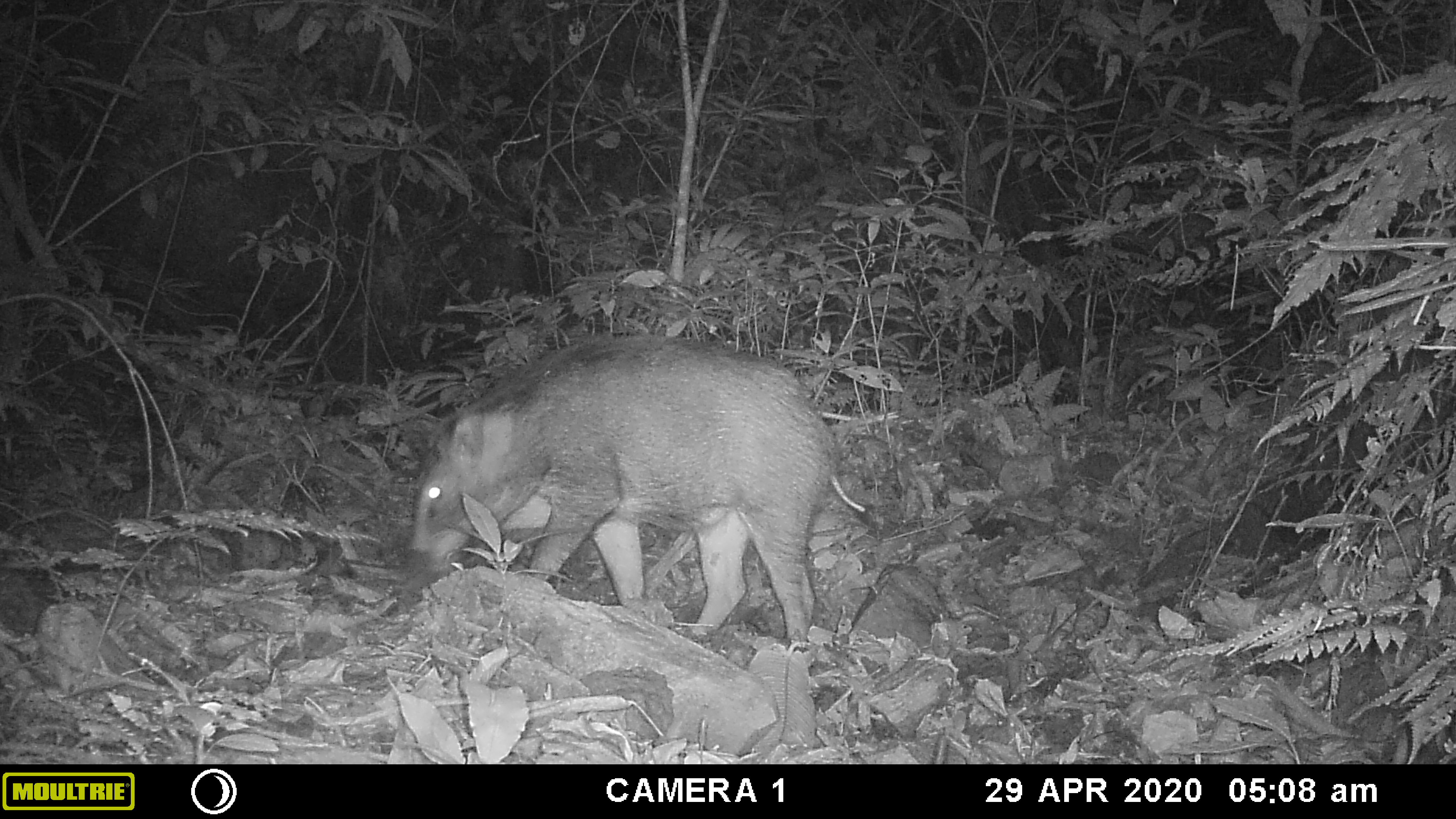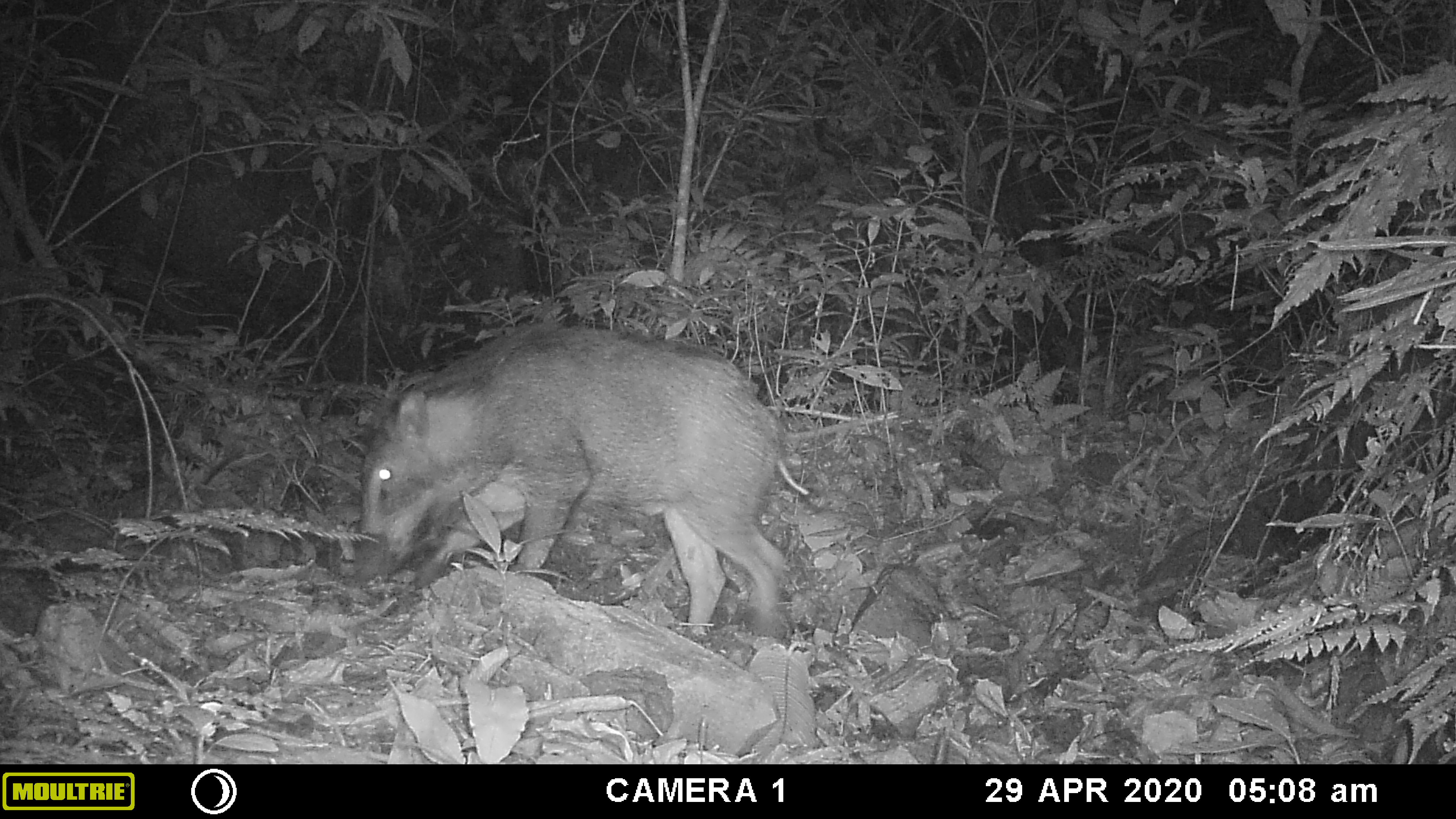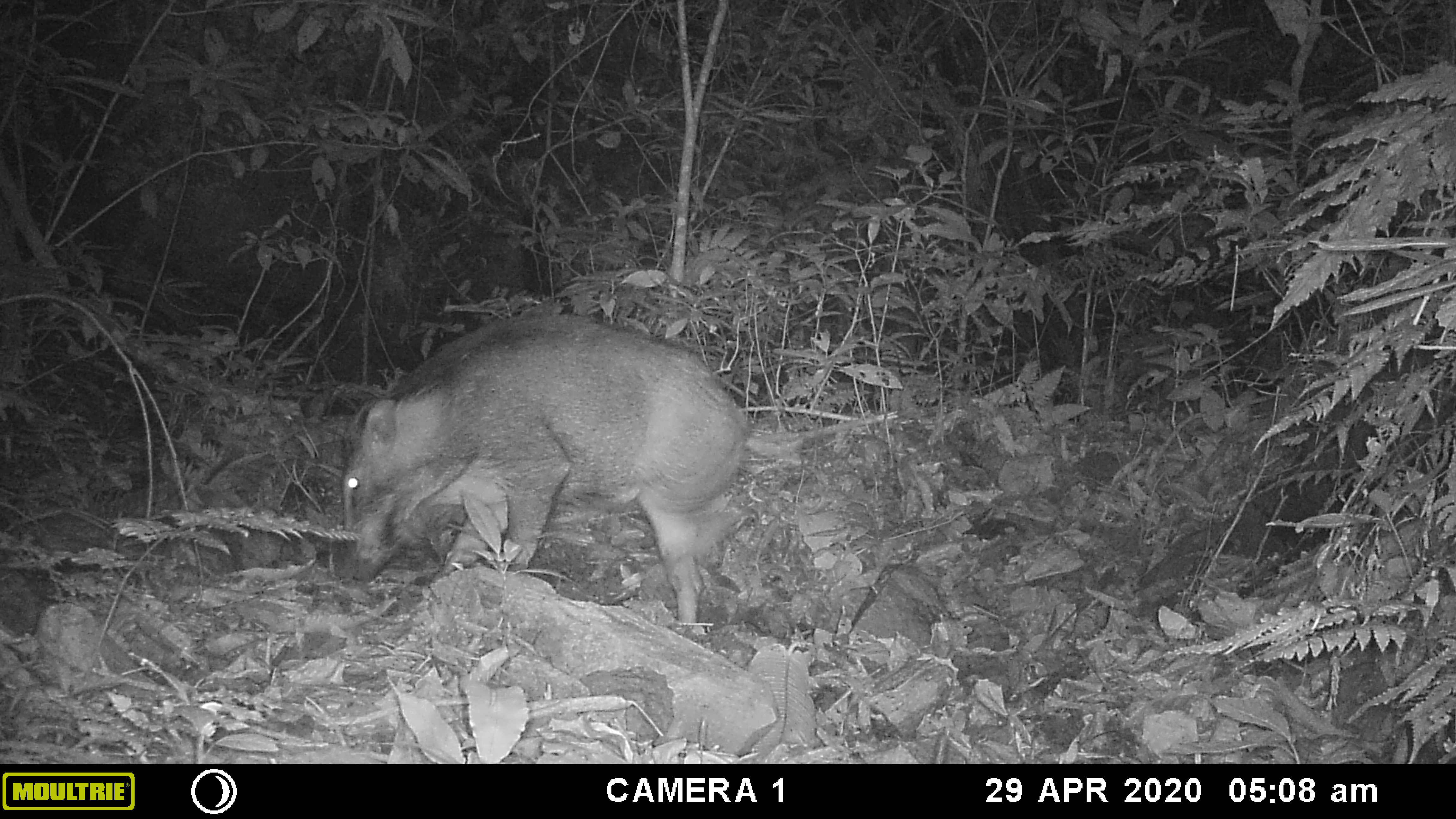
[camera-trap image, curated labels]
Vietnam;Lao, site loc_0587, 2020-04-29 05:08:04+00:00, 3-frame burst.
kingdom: Animalia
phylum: Chordata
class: Mammalia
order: Artiodactyla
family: Suidae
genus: Sus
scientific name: Sus scrofa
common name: eurasian wild pig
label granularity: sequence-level